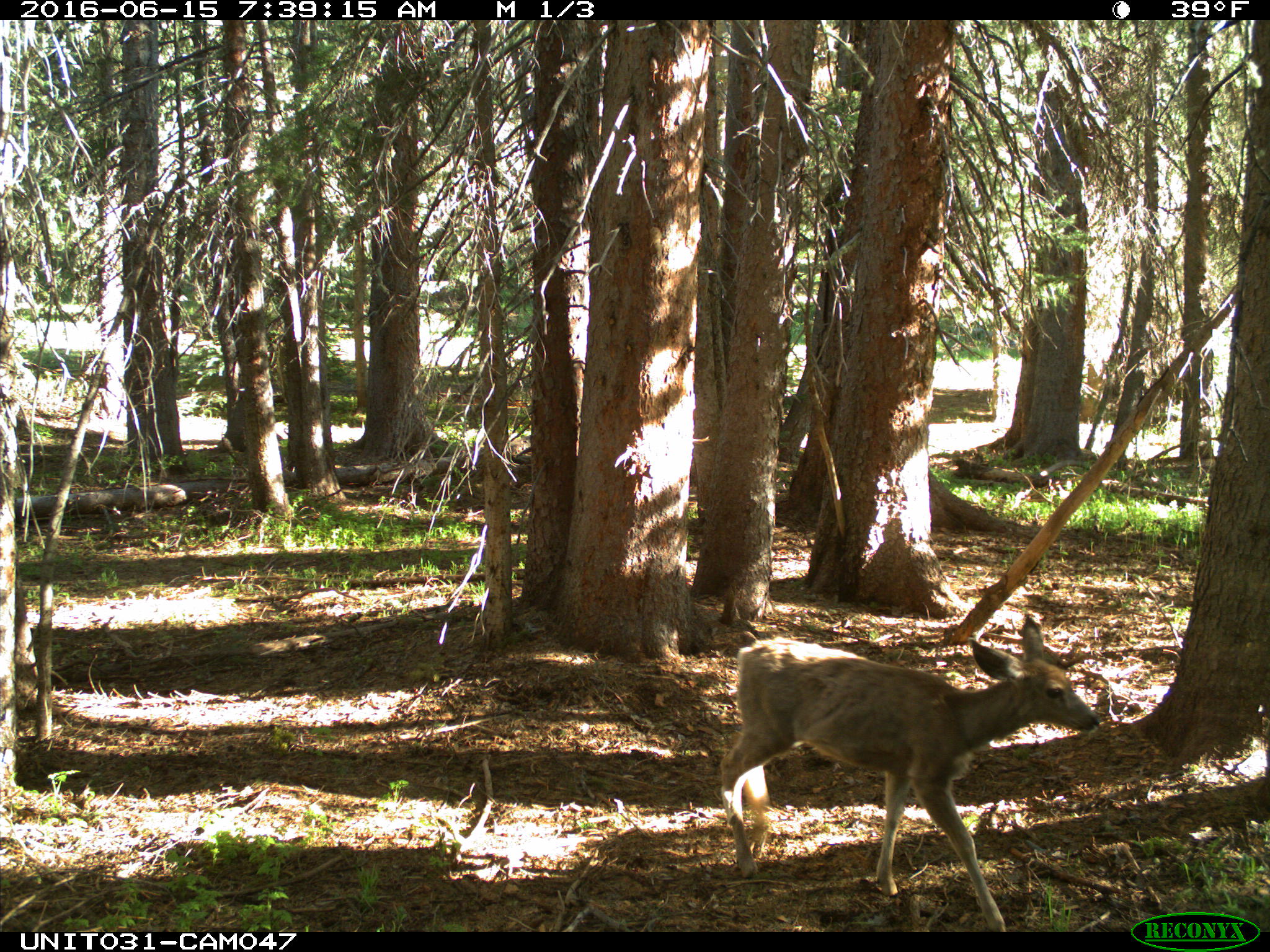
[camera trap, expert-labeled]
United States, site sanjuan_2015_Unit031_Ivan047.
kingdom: Animalia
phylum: Chordata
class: Mammalia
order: Artiodactyla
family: Cervidae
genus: Odocoileus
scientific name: Odocoileus hemionus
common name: mule deer